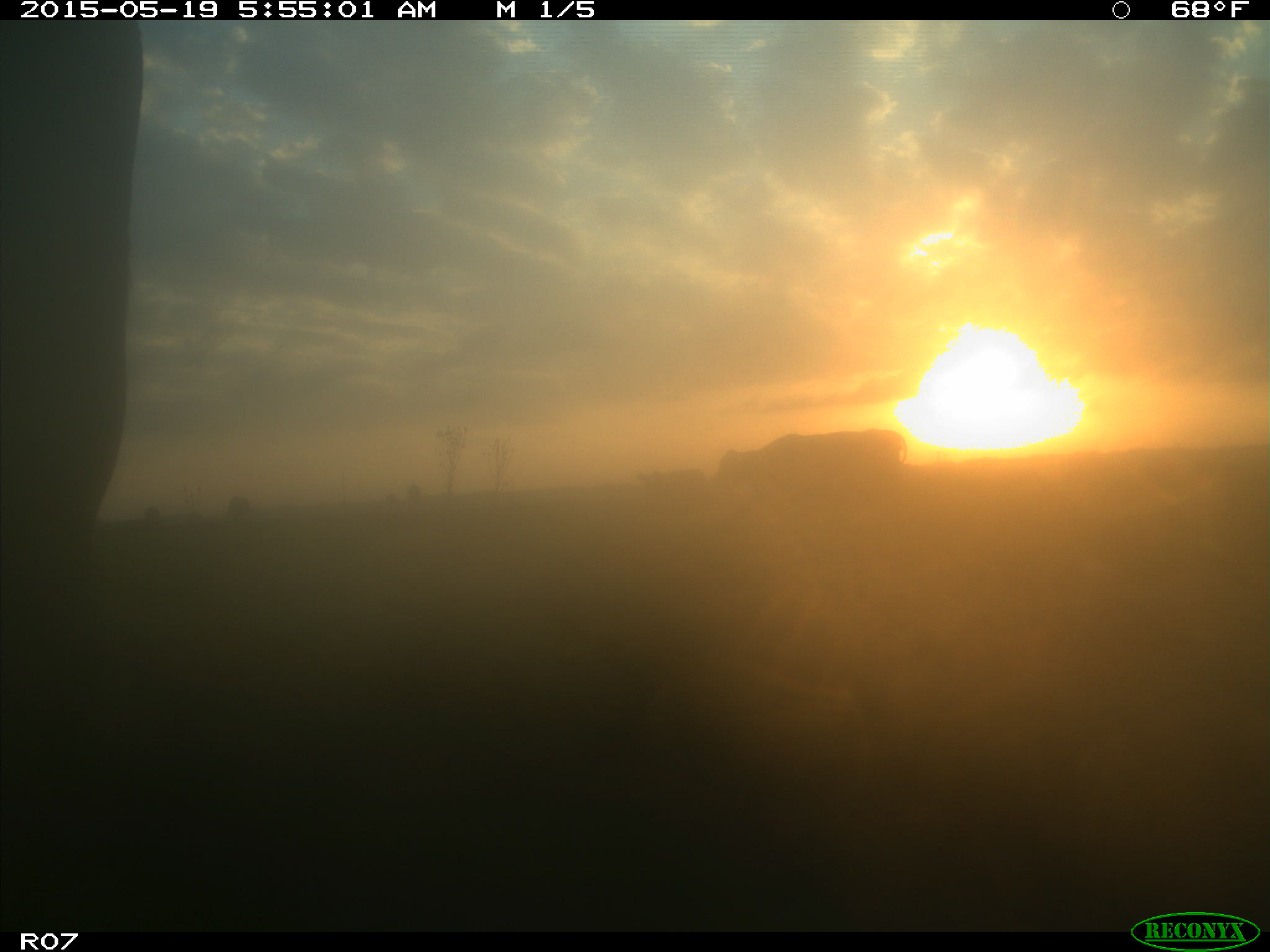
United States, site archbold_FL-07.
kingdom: Animalia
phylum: Chordata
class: Mammalia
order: Artiodactyla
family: Bovidae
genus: Bos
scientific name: Bos taurus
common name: domestic cow